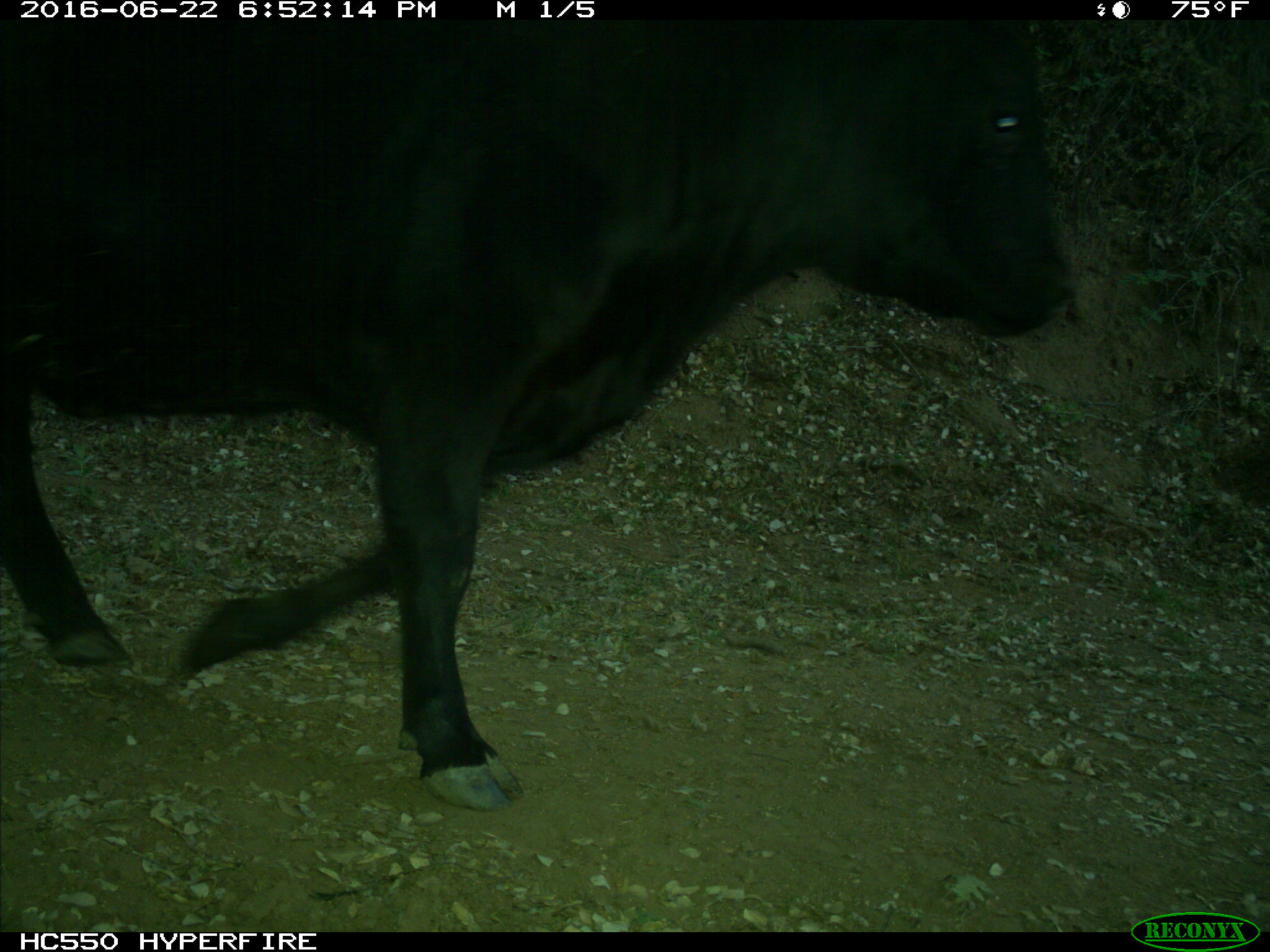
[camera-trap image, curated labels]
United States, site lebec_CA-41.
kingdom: Animalia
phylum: Chordata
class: Mammalia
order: Artiodactyla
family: Bovidae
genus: Bos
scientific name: Bos taurus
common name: domestic cow